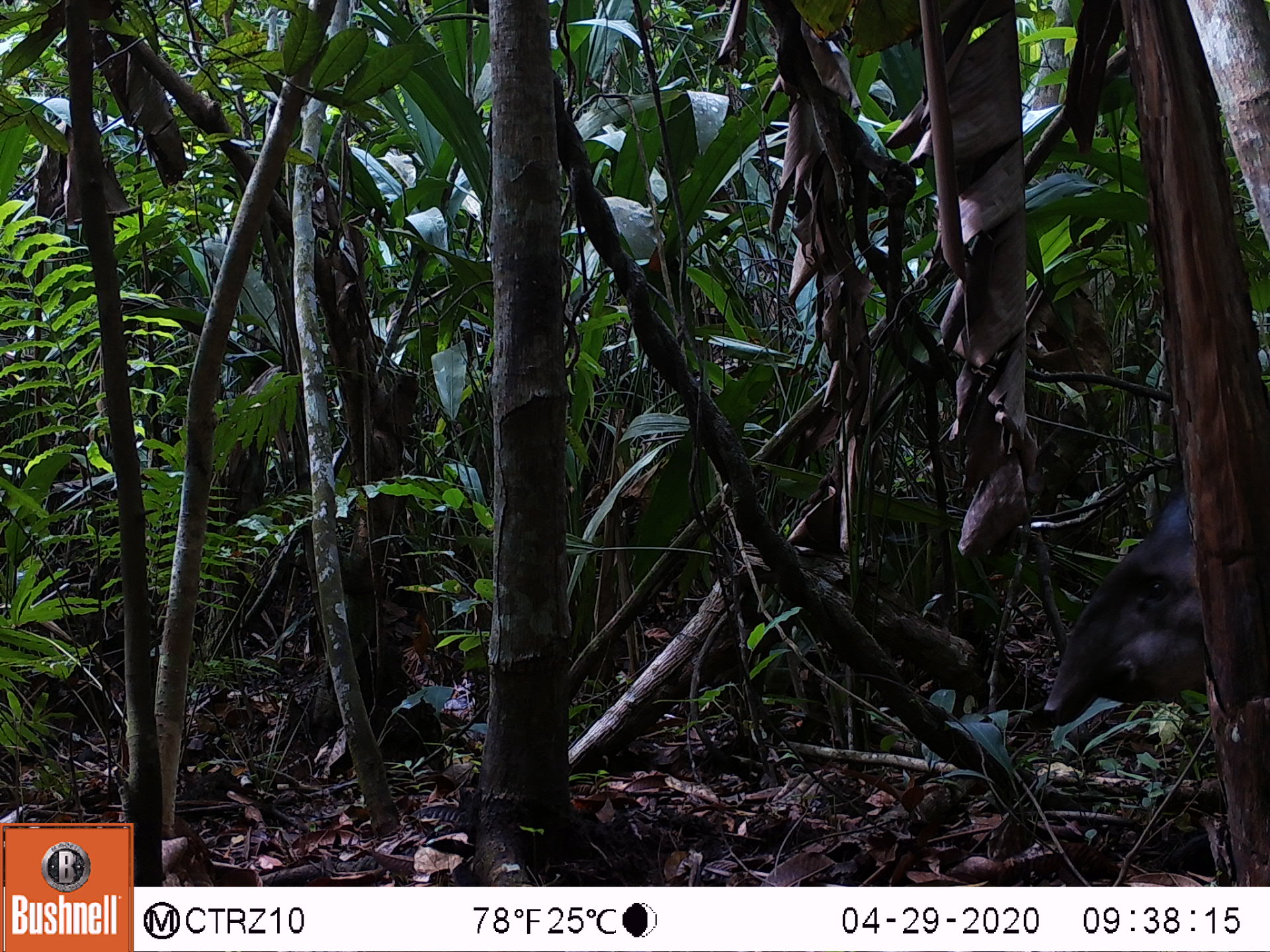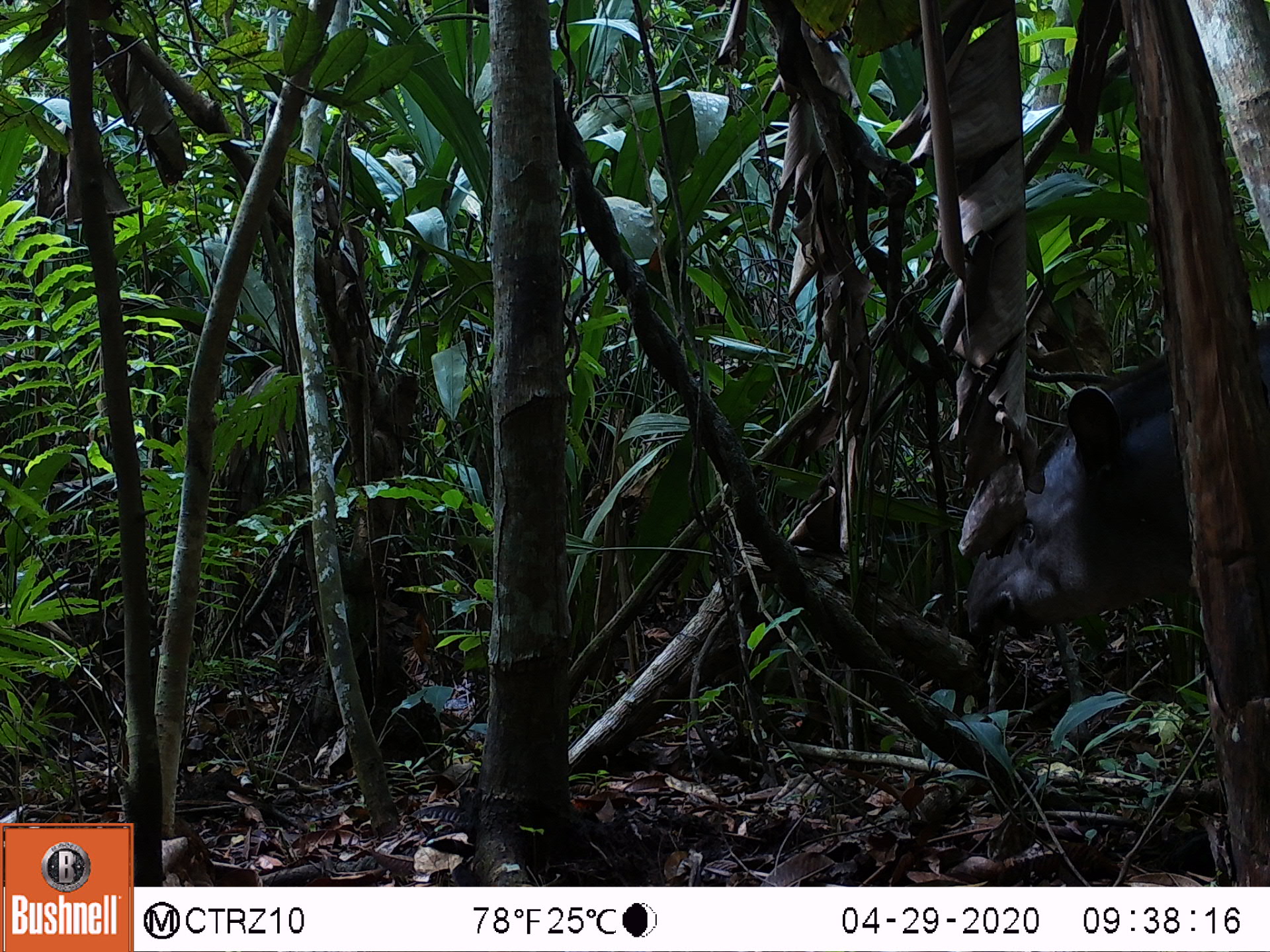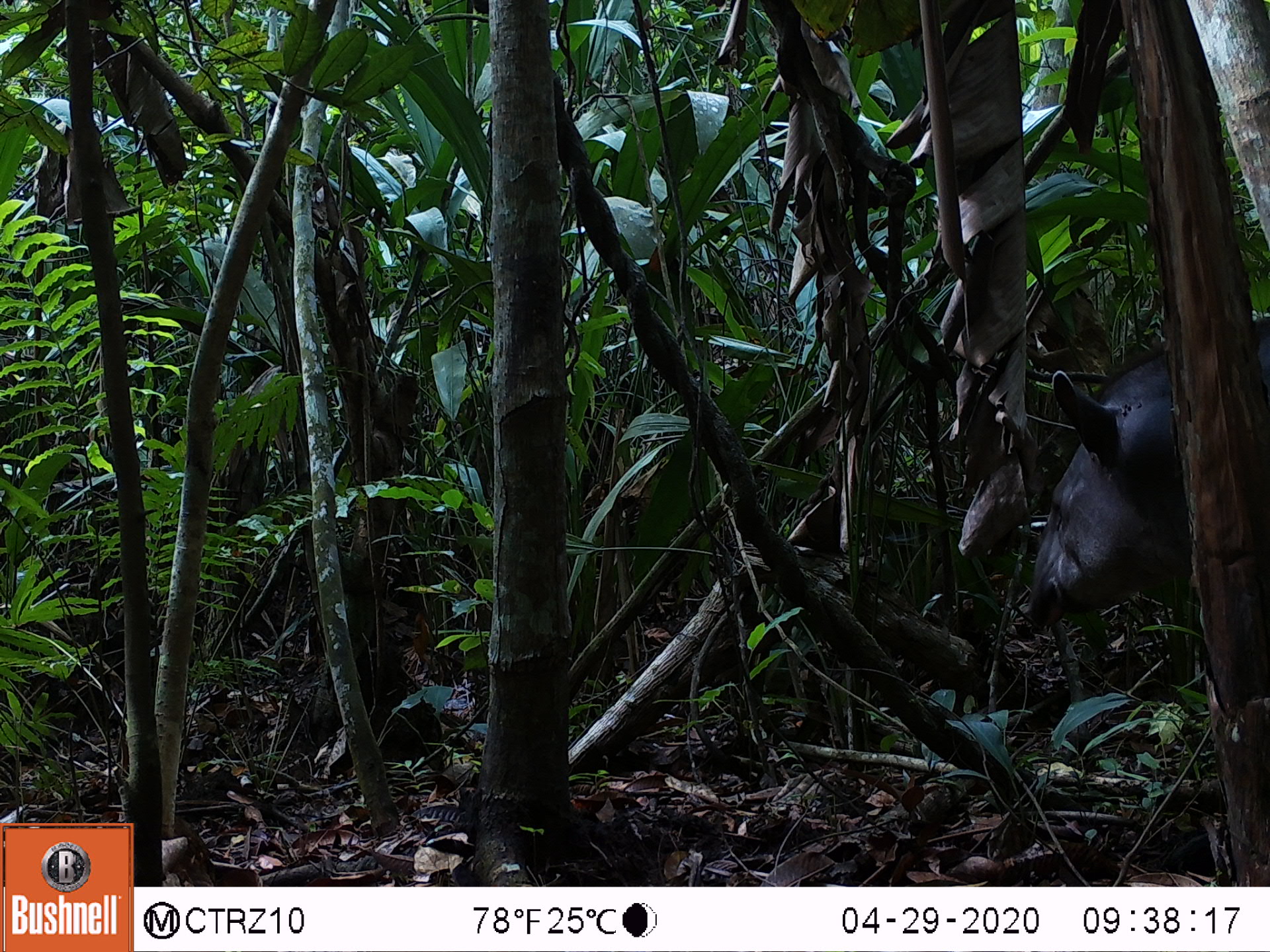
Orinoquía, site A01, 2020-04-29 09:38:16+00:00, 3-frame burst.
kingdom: Animalia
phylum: Chordata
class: Mammalia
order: Perissodactyla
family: Tapiridae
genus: Tapirus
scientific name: Tapirus terrestris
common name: lowland tapir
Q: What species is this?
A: Lowland tapir (Tapirus terrestris).